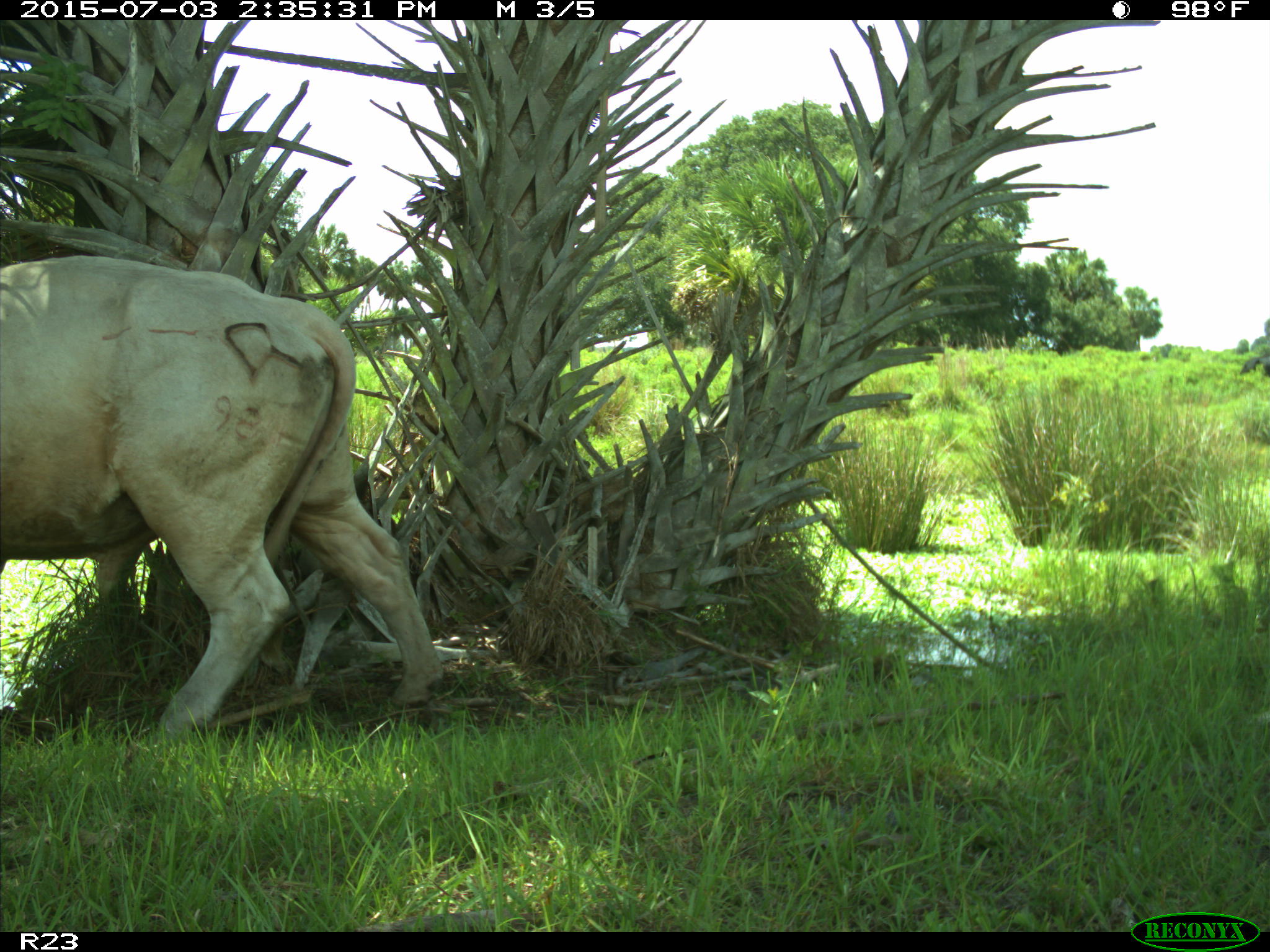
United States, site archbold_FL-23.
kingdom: Animalia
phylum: Chordata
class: Mammalia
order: Artiodactyla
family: Bovidae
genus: Bos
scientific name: Bos taurus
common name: domestic cow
Bos taurus (domestic cow).